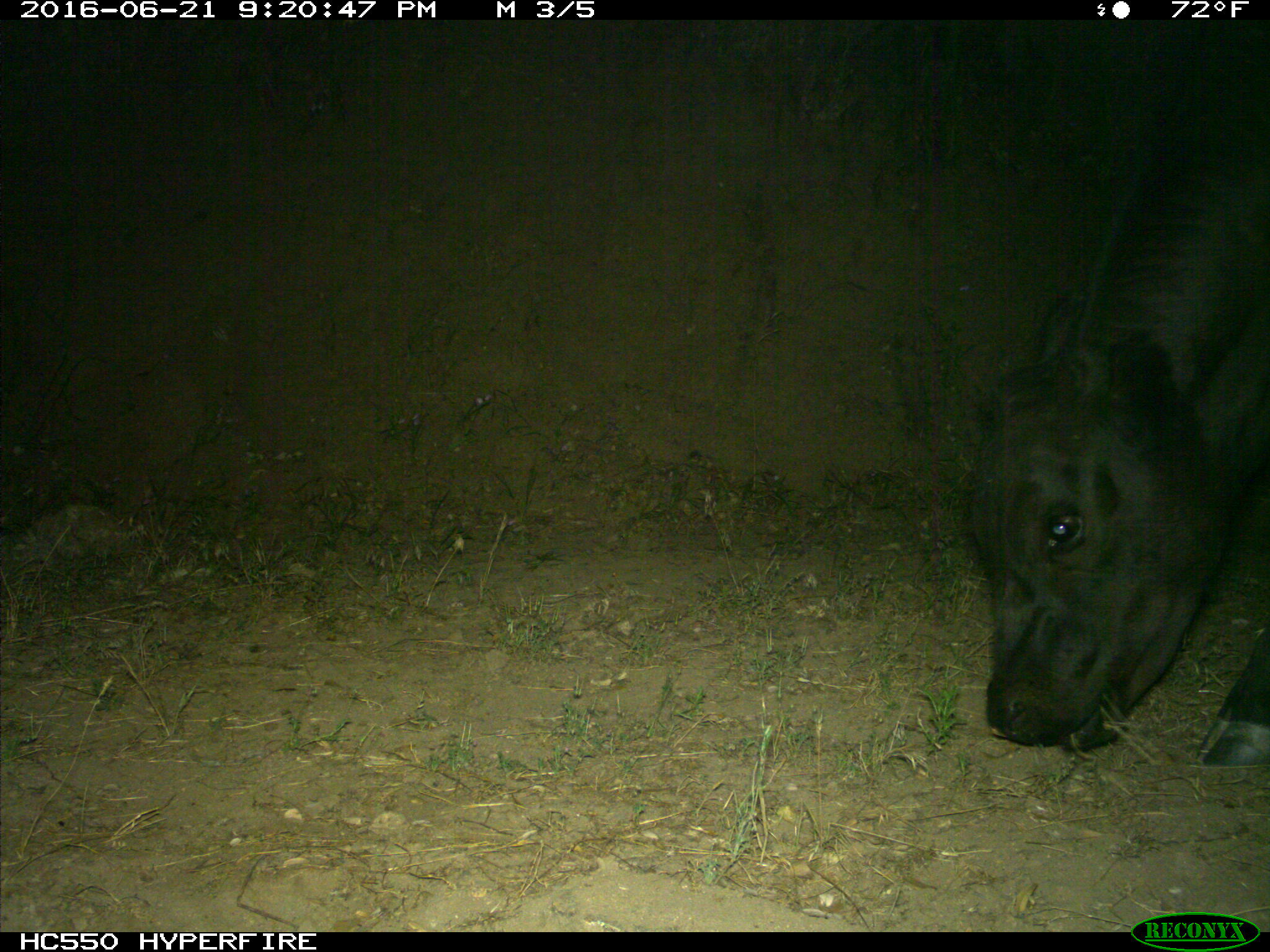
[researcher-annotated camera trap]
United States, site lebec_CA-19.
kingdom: Animalia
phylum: Chordata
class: Mammalia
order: Artiodactyla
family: Bovidae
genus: Bos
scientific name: Bos taurus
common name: domestic cow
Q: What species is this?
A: Bos taurus (domestic cow).